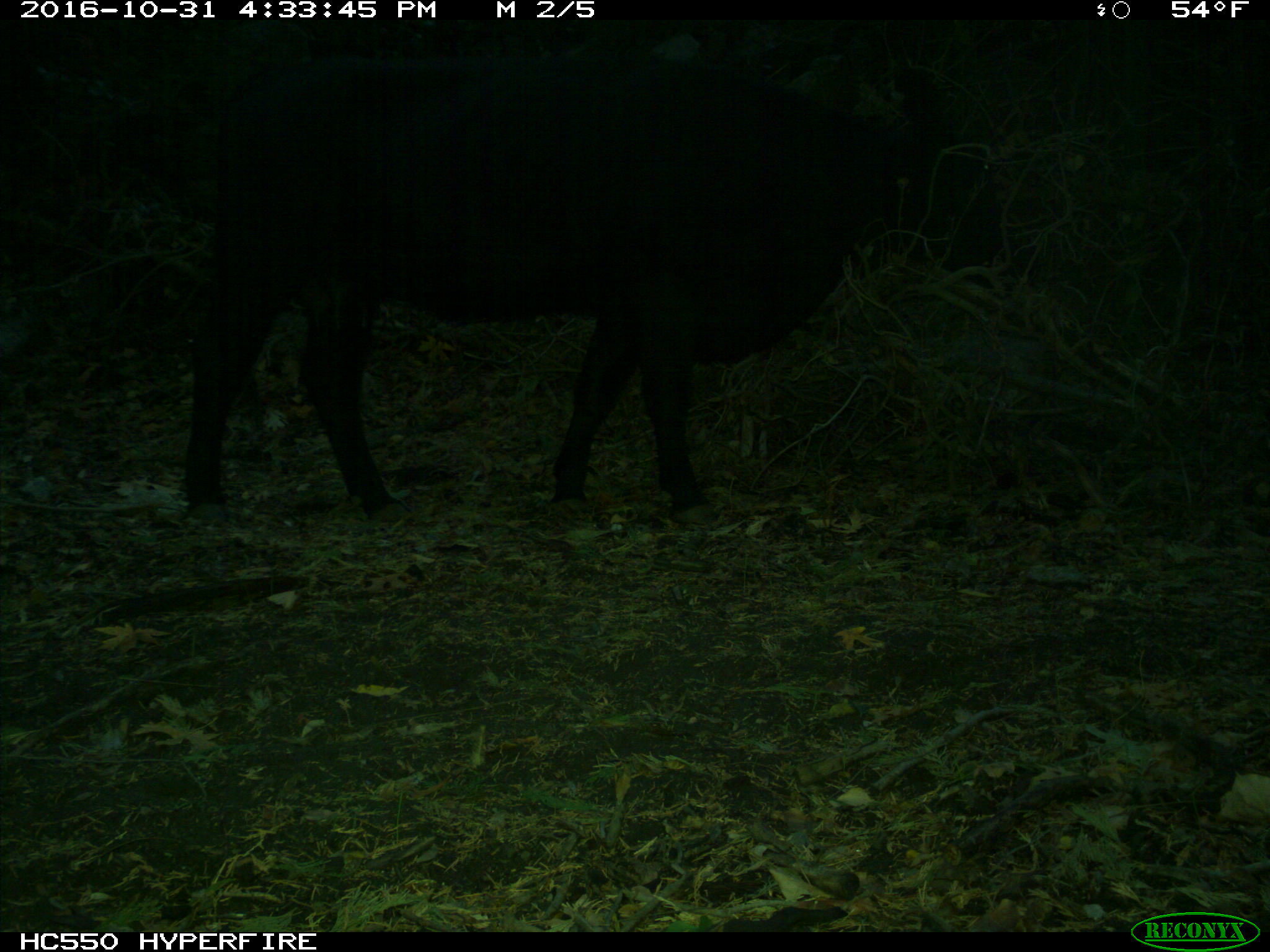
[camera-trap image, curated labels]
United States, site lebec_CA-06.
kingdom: Animalia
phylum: Chordata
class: Mammalia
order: Artiodactyla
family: Bovidae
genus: Bos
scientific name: Bos taurus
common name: domestic cow